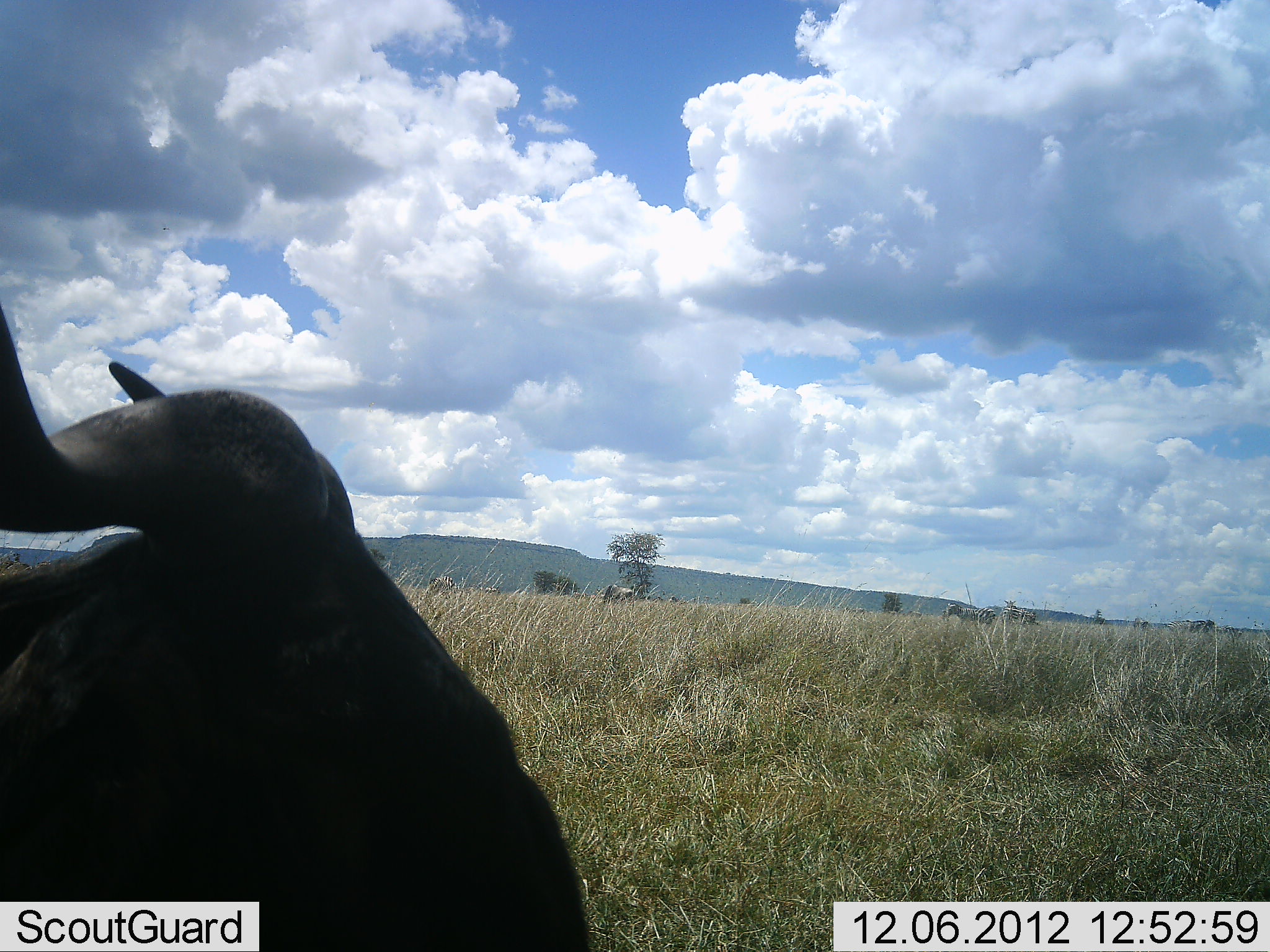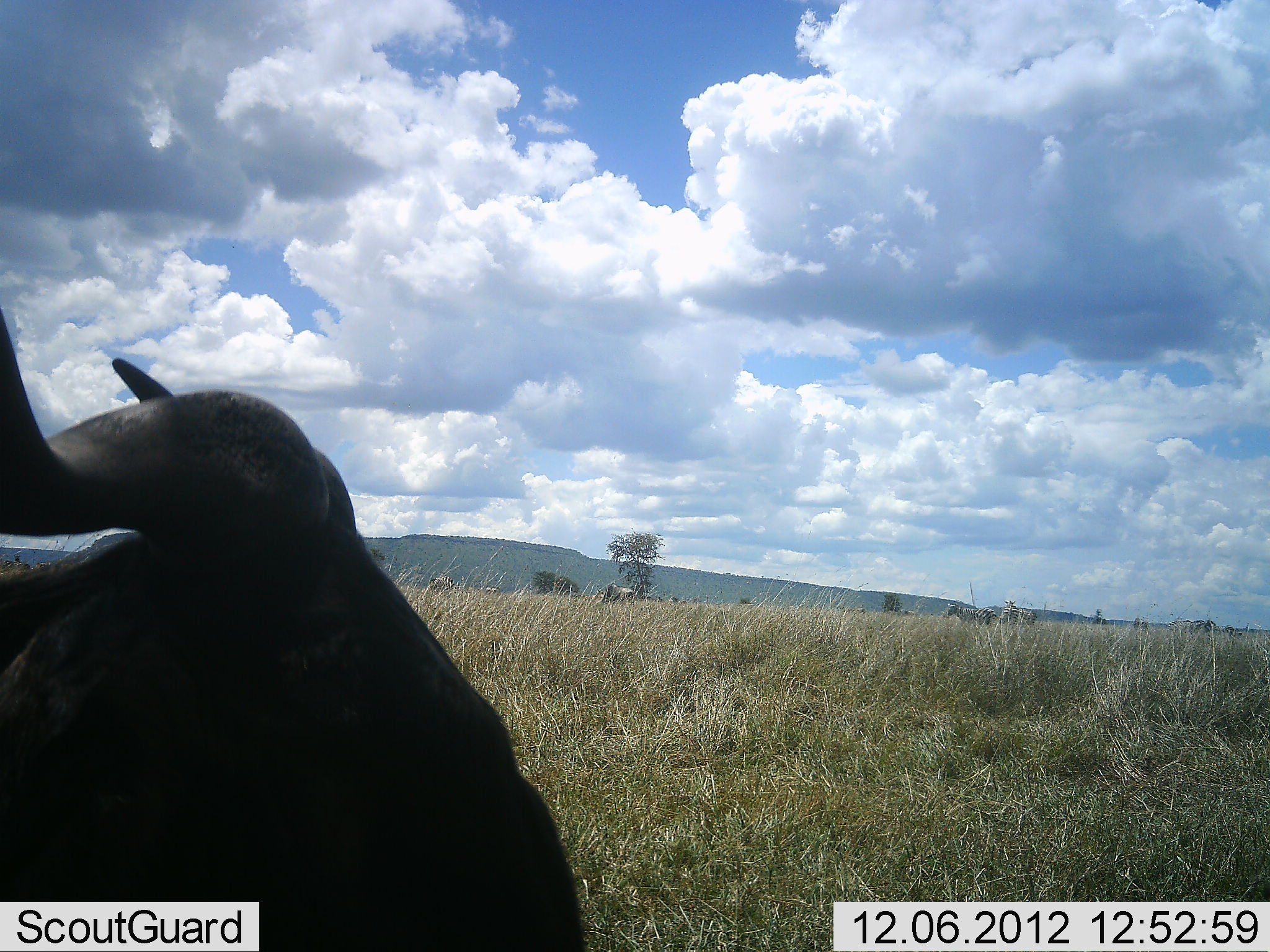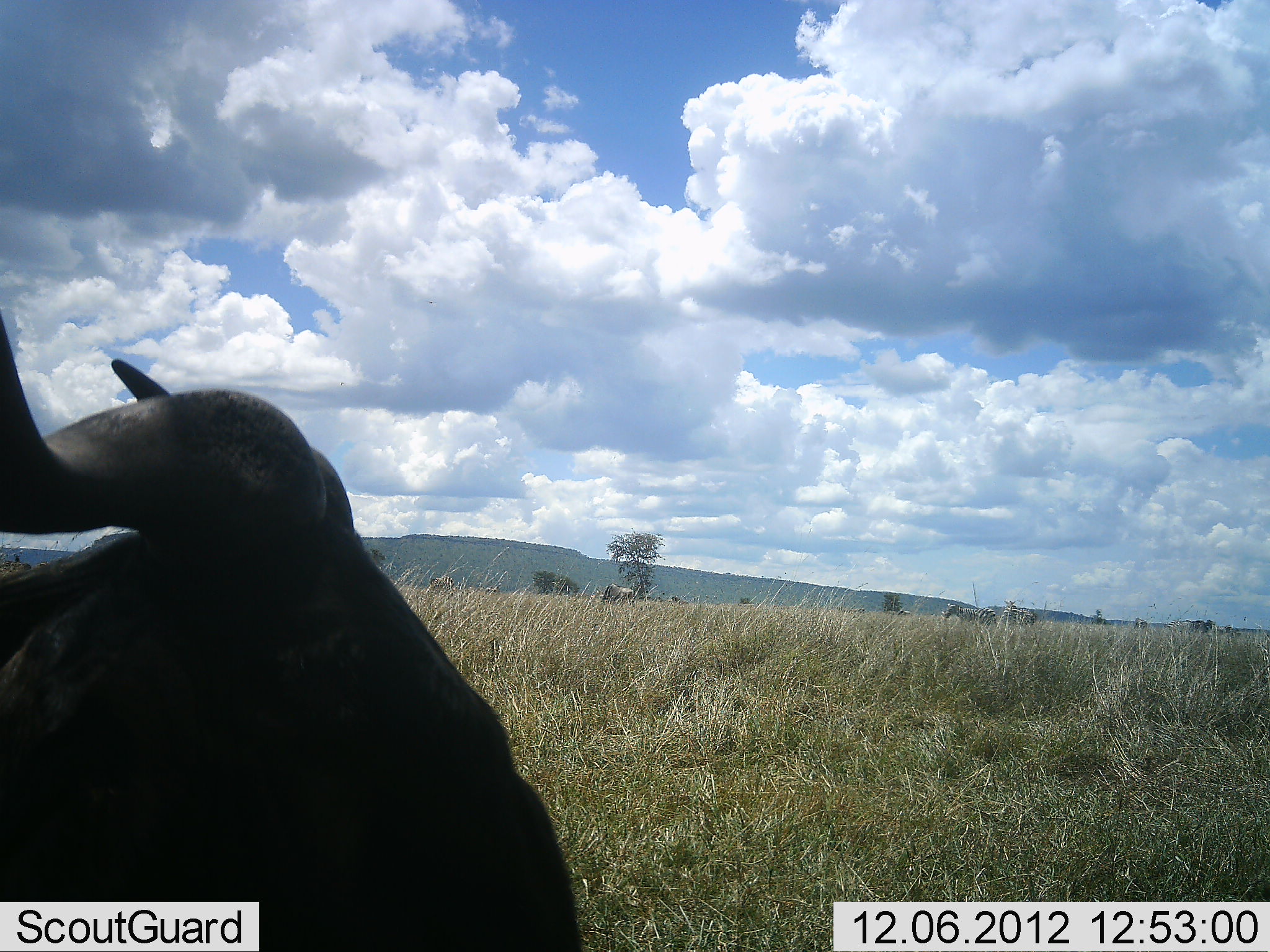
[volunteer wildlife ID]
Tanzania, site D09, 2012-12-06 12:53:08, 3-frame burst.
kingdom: Animalia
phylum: Chordata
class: Mammalia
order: Artiodactyla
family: Bovidae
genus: Connochaetes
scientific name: Connochaetes taurinus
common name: blue wildebeest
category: wildebeest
Wildebeest (blue wildebeest) (Connochaetes taurinus), count 1. Behavior (volunteer vote fractions): standing 67%, resting 50%, moving 0%, interacting 0%. Young present (vote fraction): 0%. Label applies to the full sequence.